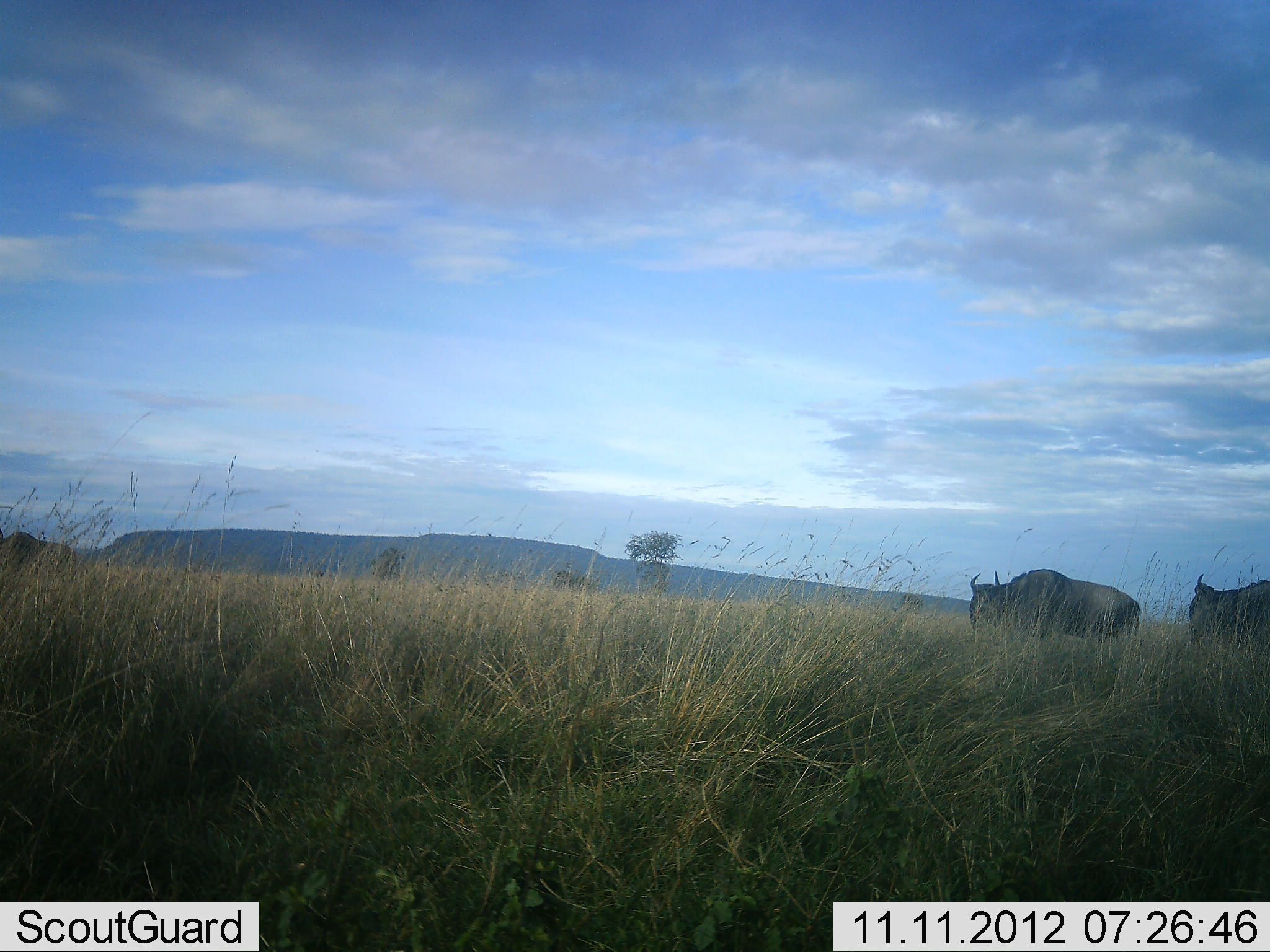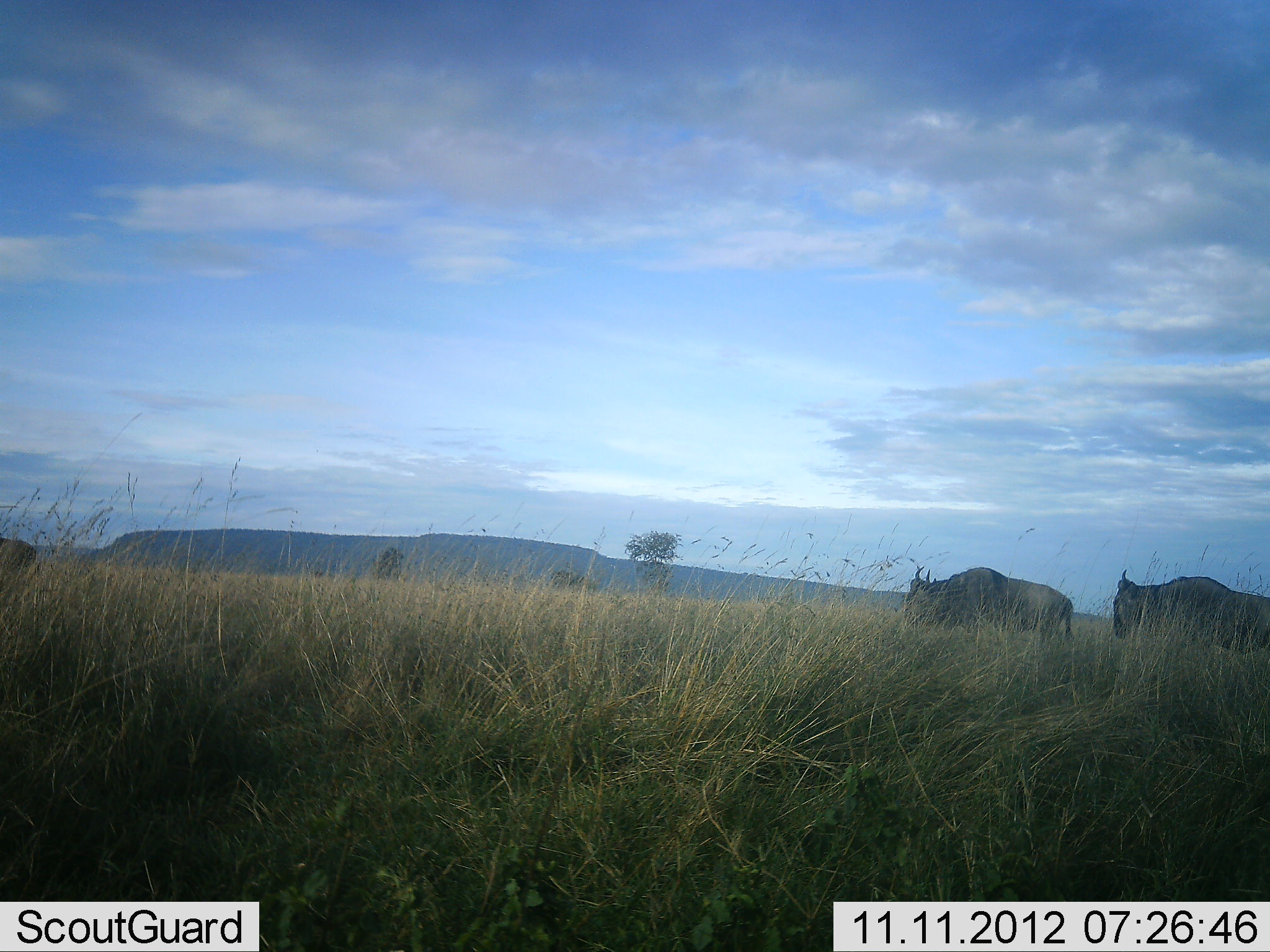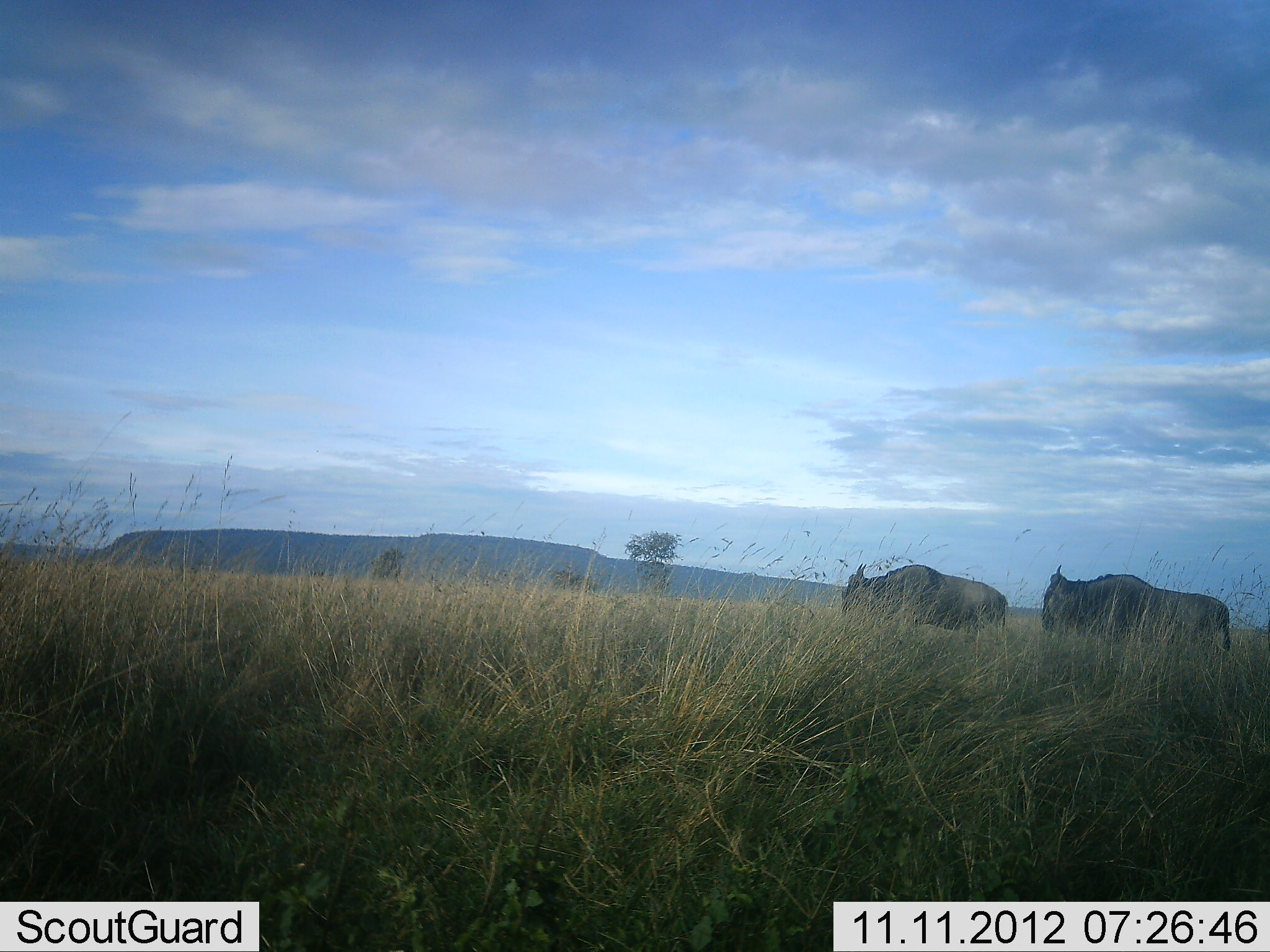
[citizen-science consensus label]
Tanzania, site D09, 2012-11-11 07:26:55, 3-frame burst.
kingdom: Animalia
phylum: Chordata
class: Mammalia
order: Artiodactyla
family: Bovidae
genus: Connochaetes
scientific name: Connochaetes taurinus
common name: blue wildebeest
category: wildebeest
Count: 3.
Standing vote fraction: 10%.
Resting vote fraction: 0%.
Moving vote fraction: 100%.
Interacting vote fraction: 0%.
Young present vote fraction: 0%.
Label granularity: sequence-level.